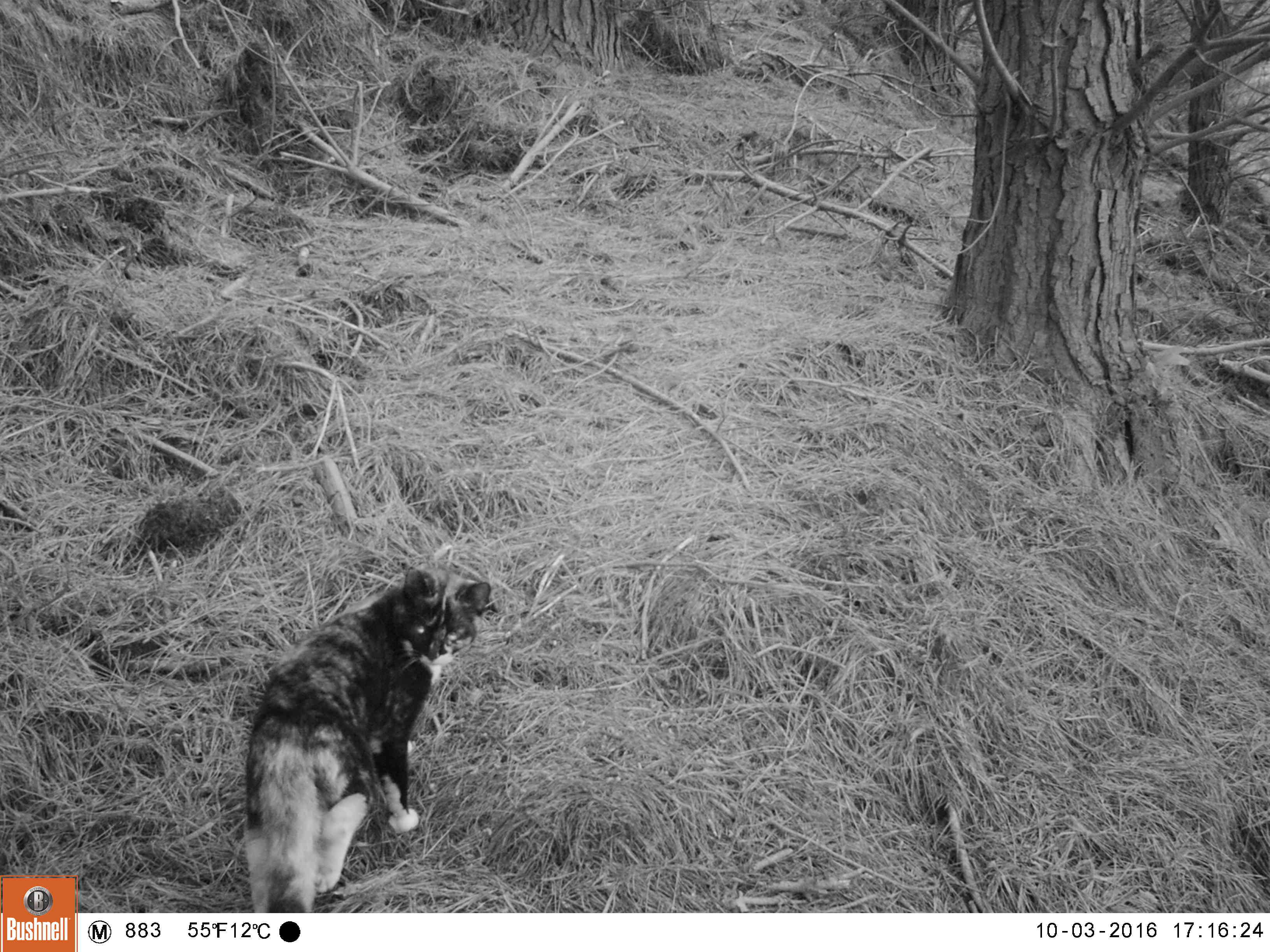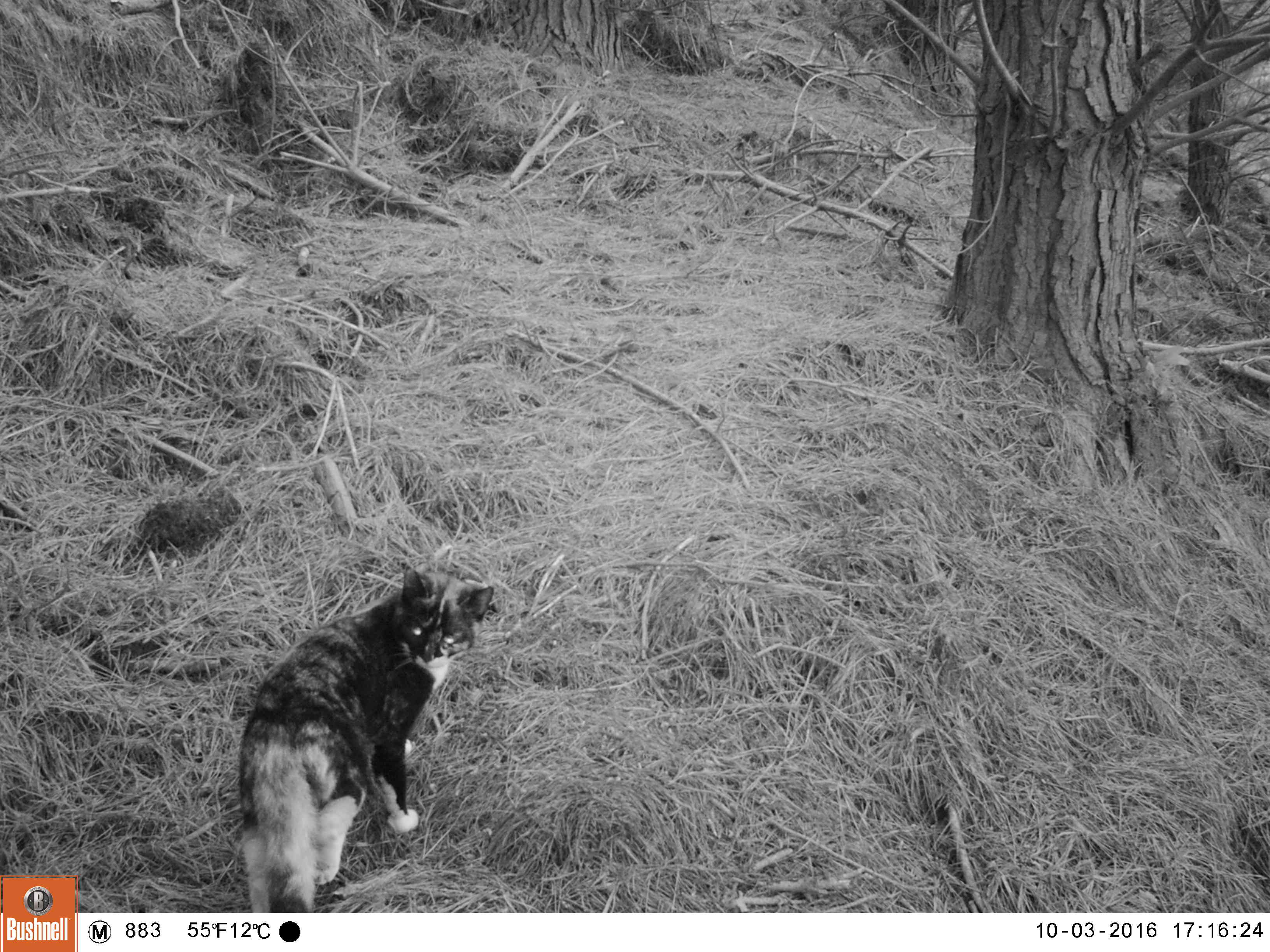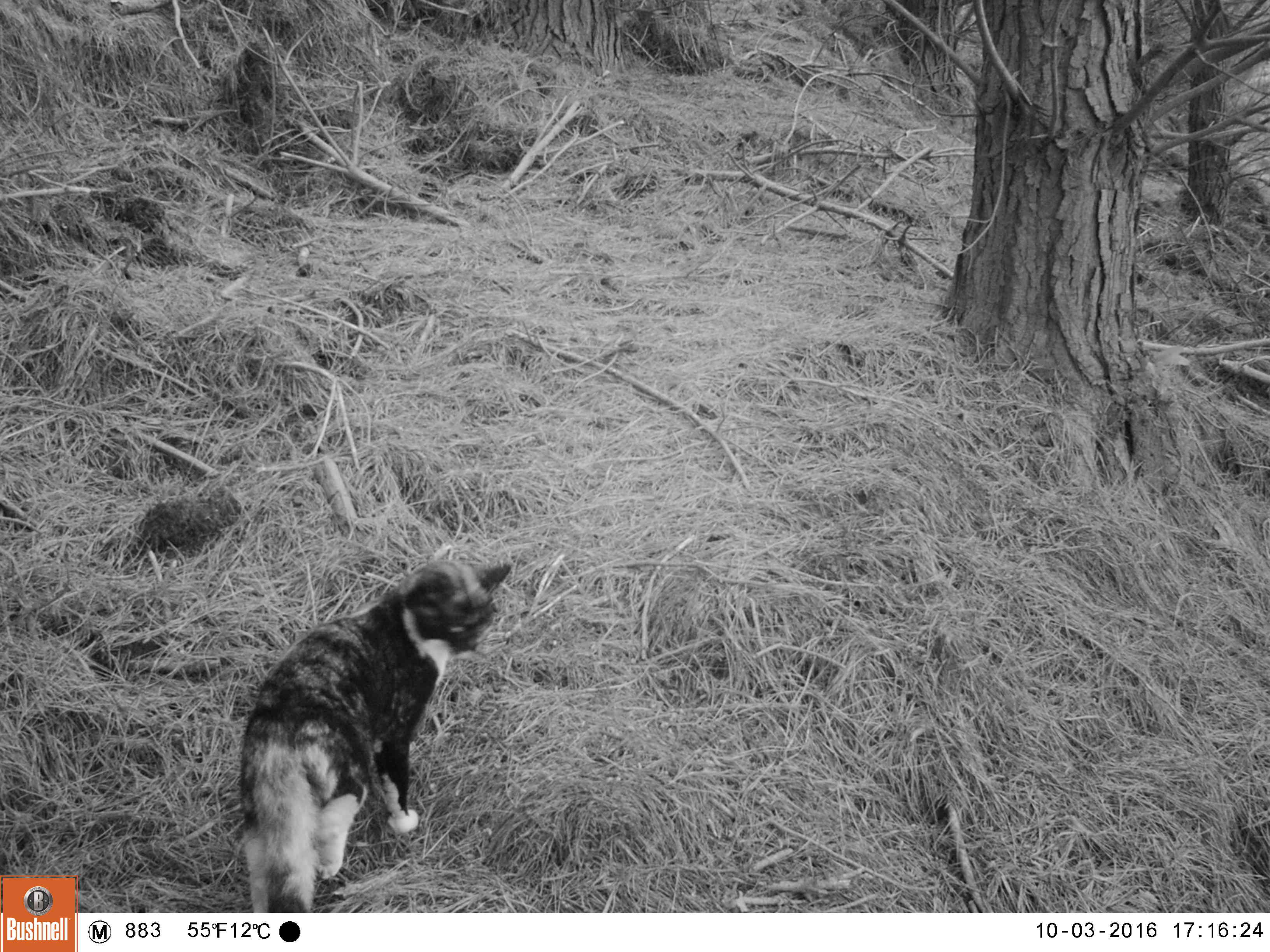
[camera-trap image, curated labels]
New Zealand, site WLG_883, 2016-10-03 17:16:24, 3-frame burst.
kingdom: Animalia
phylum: Chordata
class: Mammalia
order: Carnivora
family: Felidae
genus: Felis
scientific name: Felis catus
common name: domestic cat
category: cat